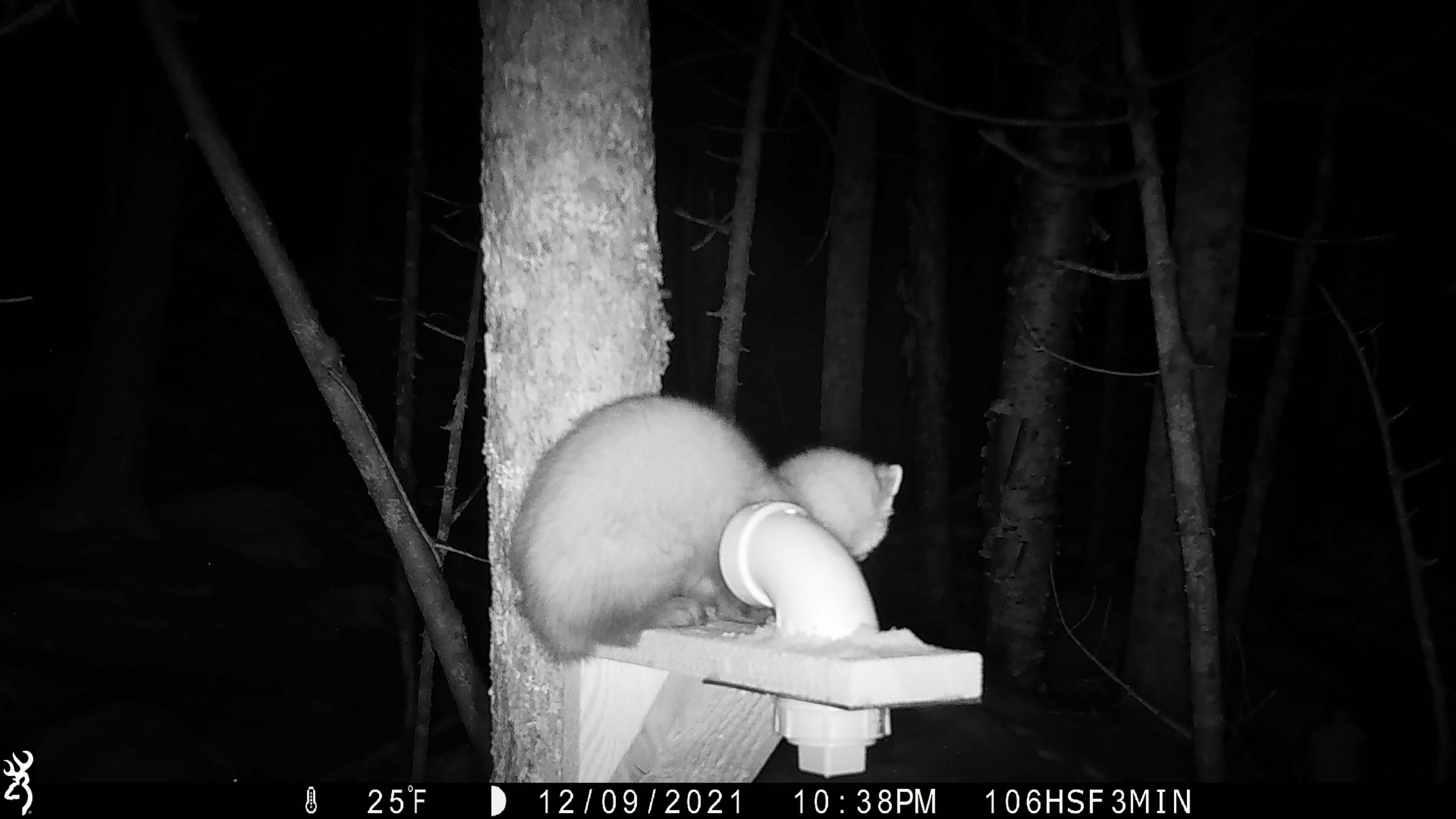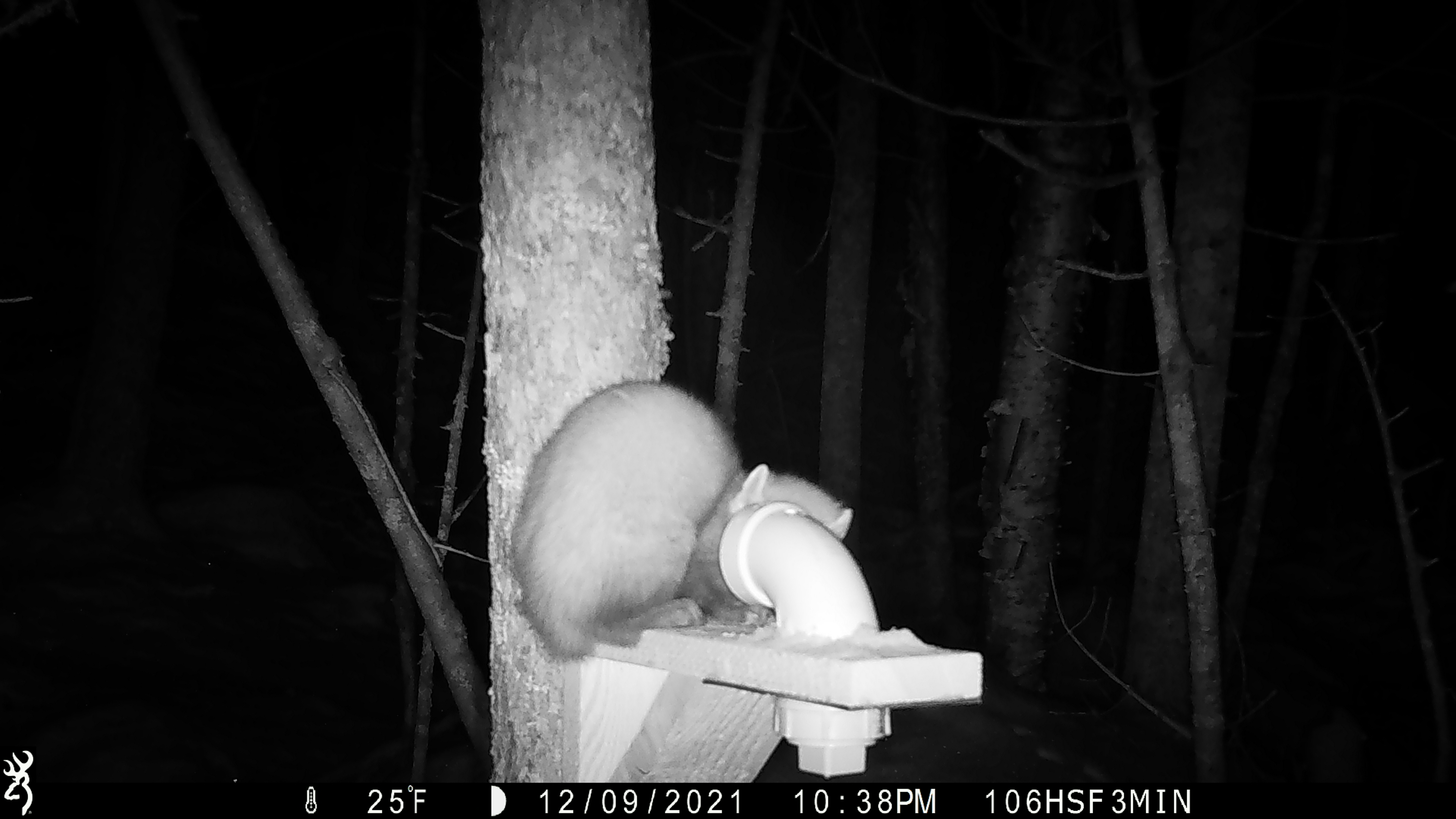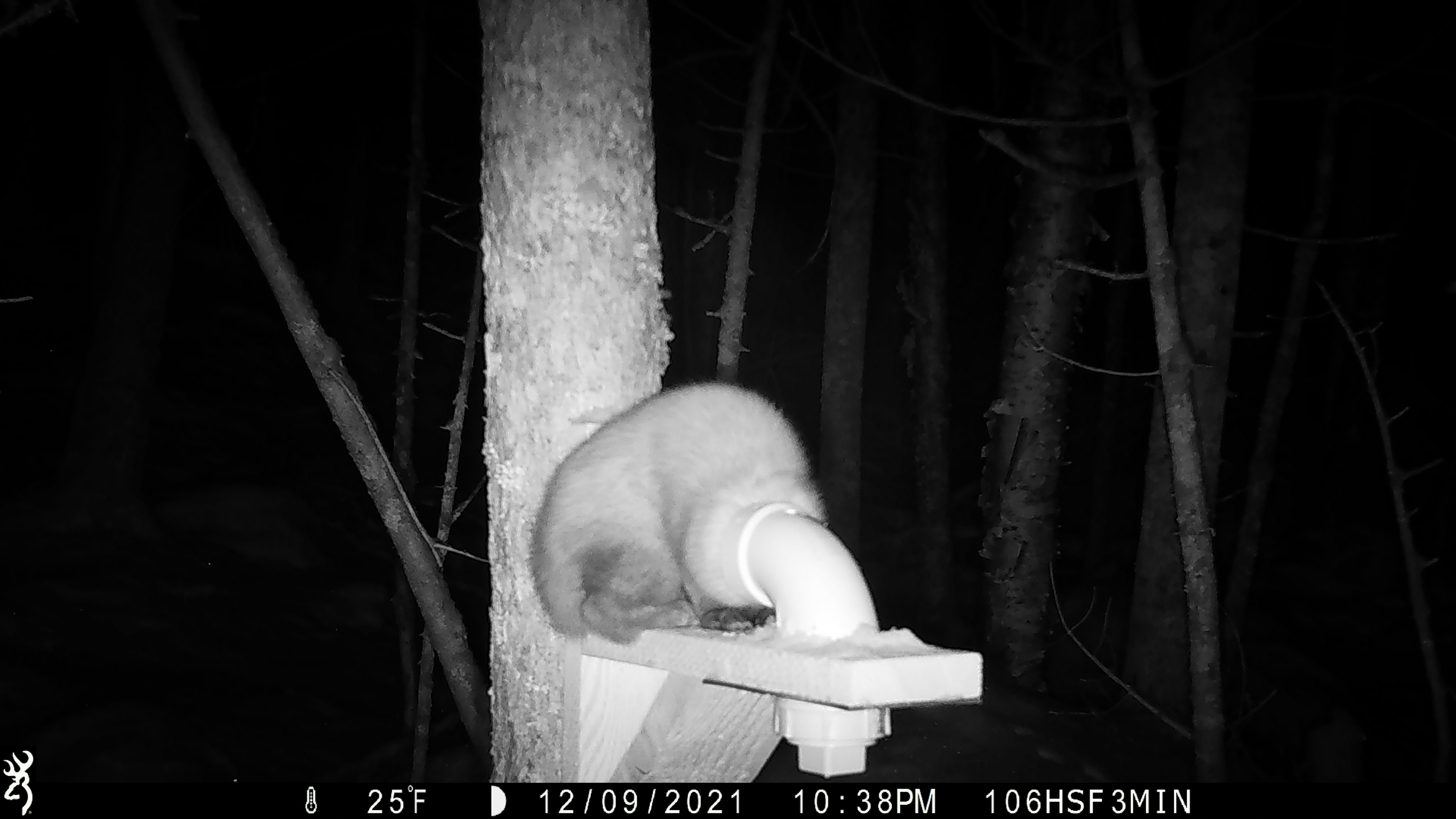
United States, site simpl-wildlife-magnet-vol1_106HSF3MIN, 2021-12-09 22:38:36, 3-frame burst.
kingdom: Animalia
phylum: Chordata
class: Mammalia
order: Carnivora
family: Mustelidae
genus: Martes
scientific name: Martes americana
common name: american marten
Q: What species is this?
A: American marten (Martes americana).